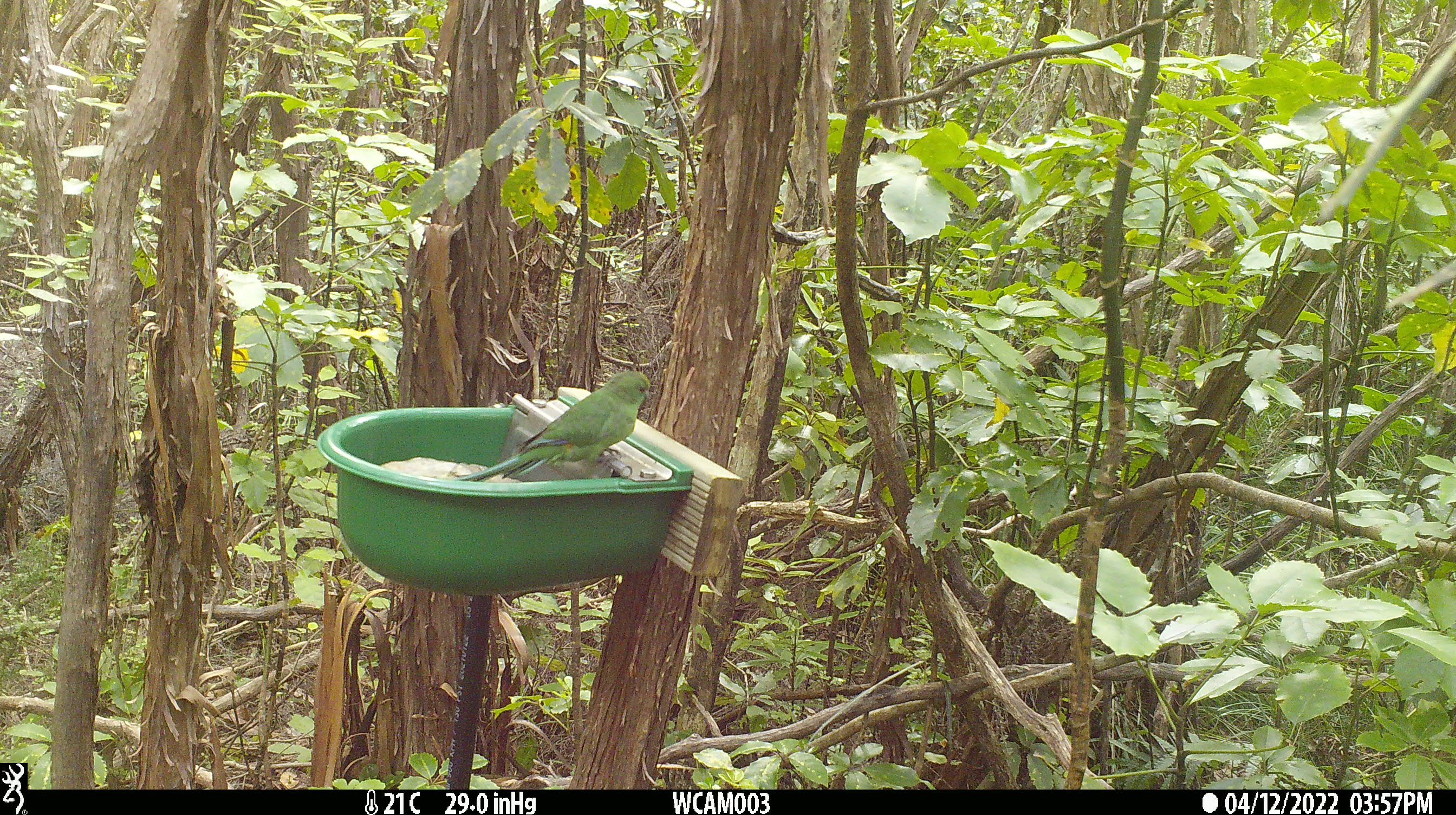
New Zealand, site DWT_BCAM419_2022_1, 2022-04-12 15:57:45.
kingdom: Animalia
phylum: Chordata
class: Aves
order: Psittaciformes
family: Psittaculidae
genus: Cyanoramphus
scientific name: Cyanoramphus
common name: parakeet